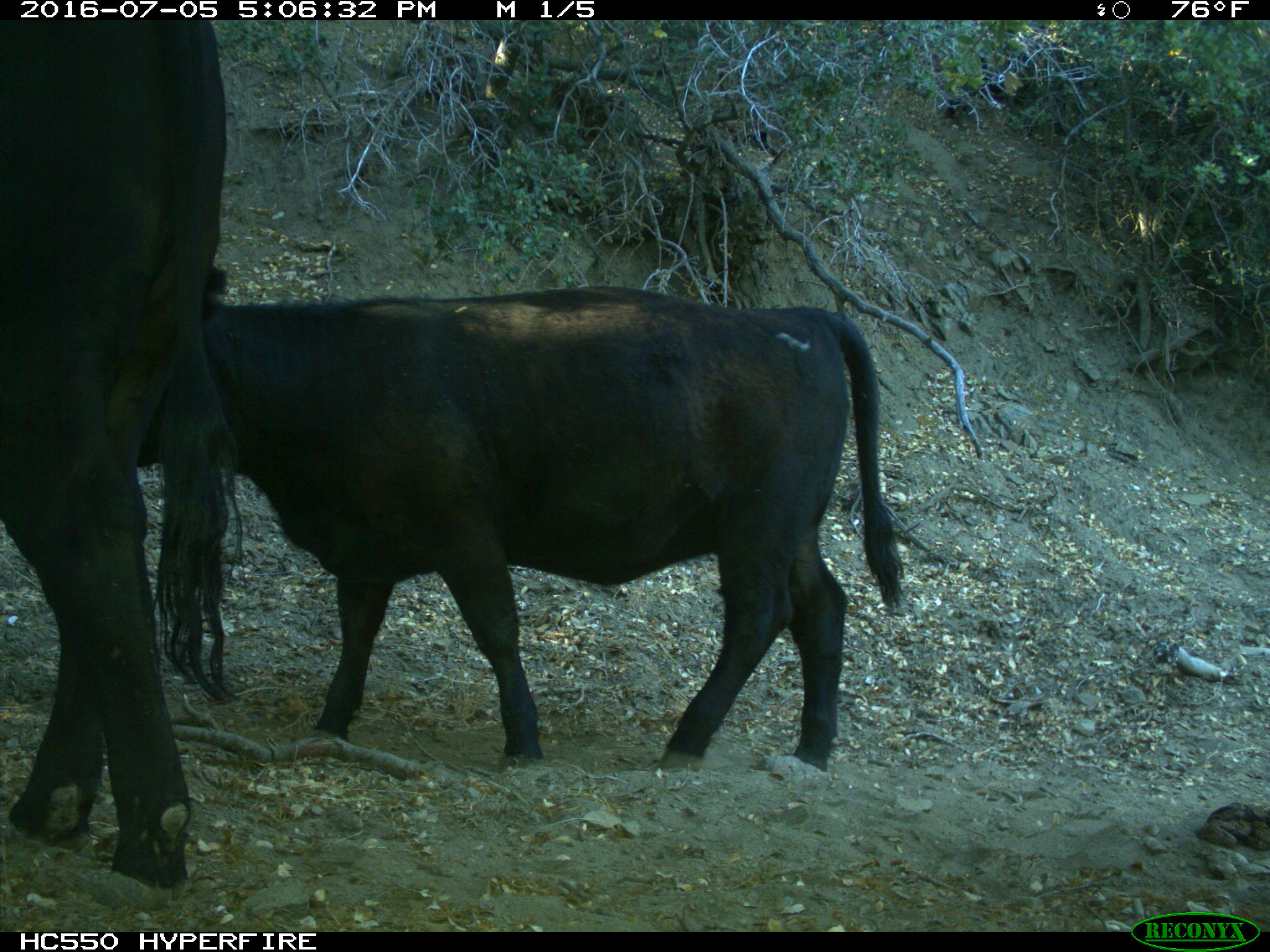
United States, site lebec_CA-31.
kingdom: Animalia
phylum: Chordata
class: Mammalia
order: Artiodactyla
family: Bovidae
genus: Bos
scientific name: Bos taurus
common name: domestic cow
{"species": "Bos taurus (domestic cow)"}